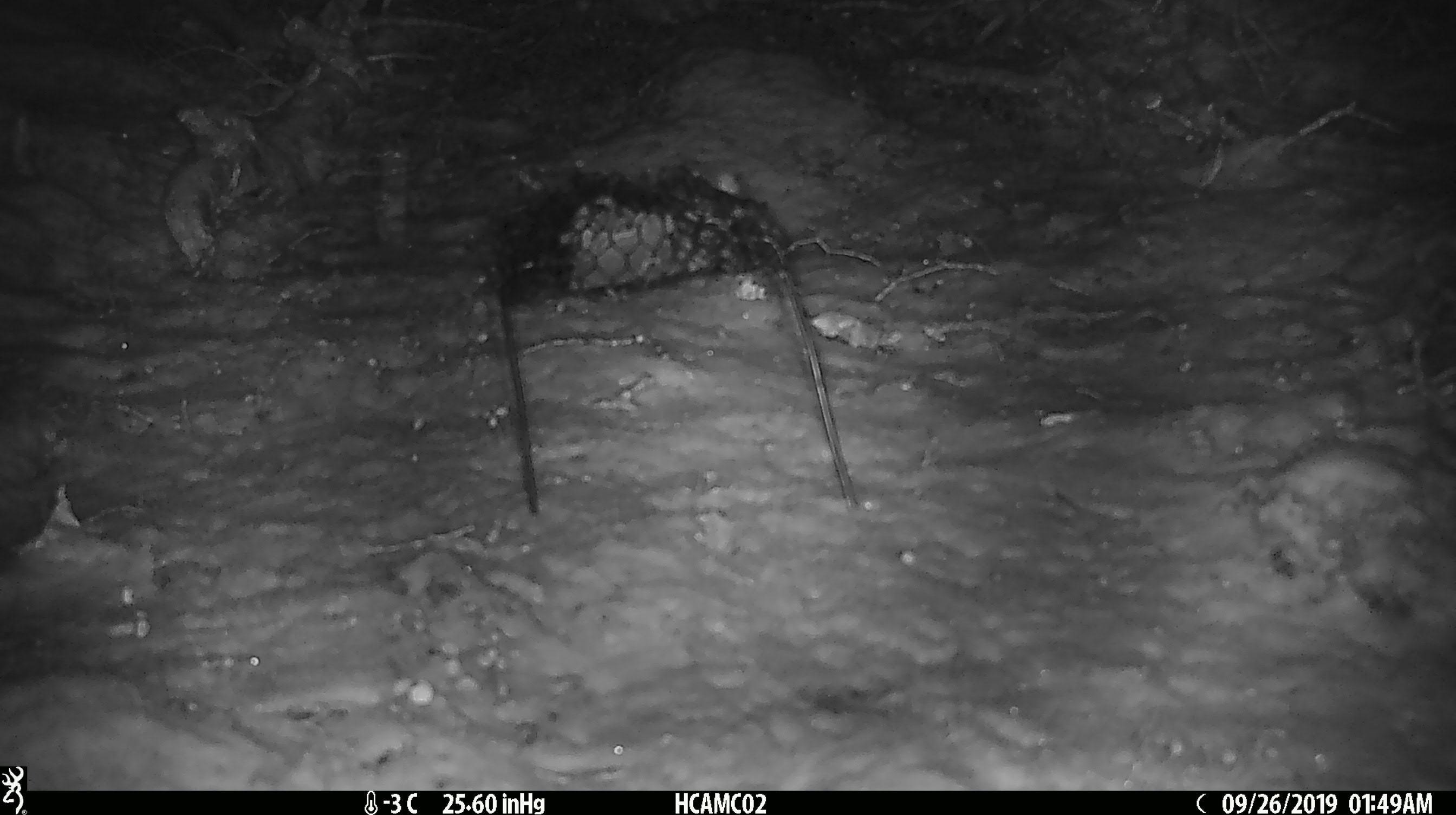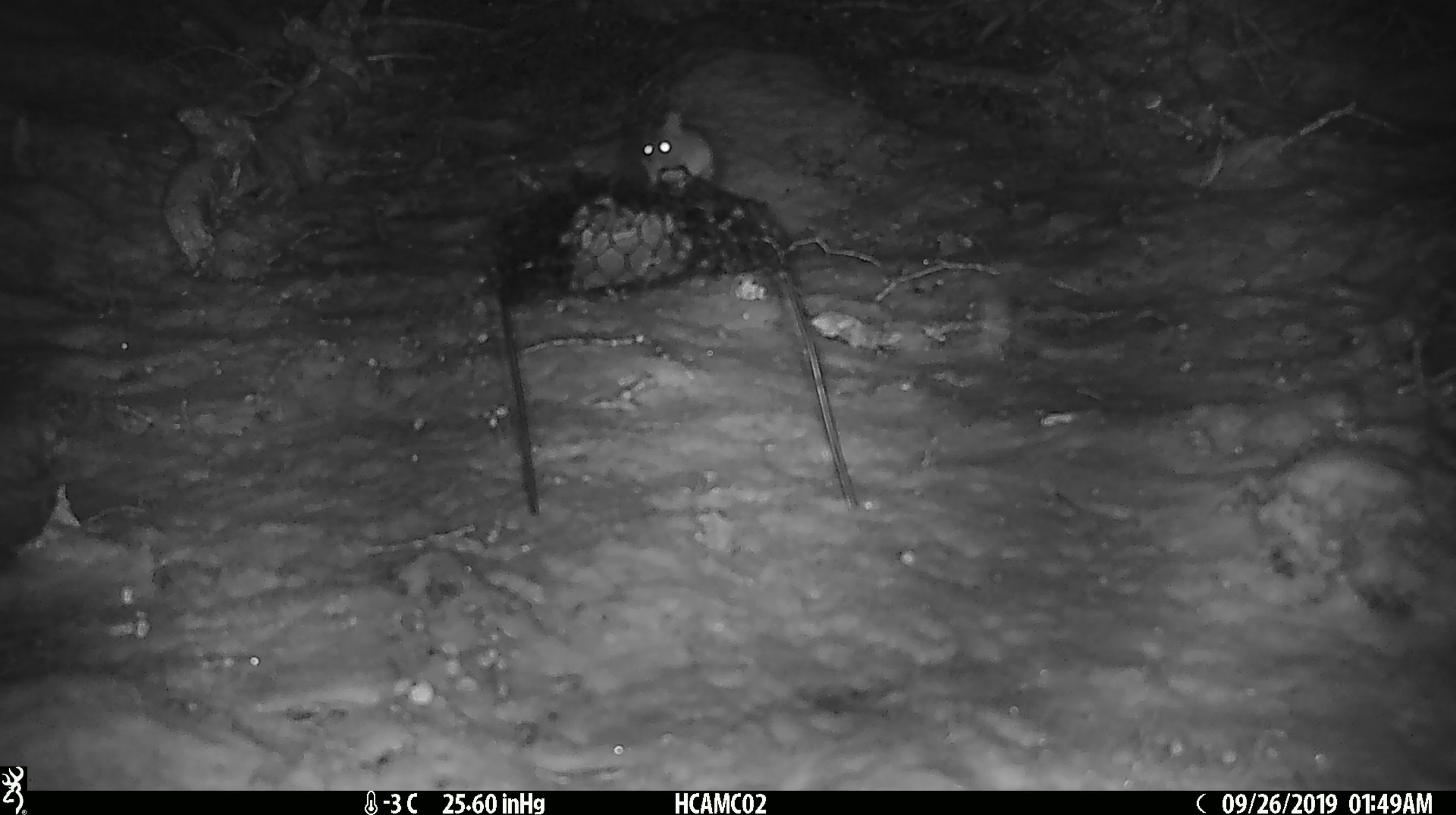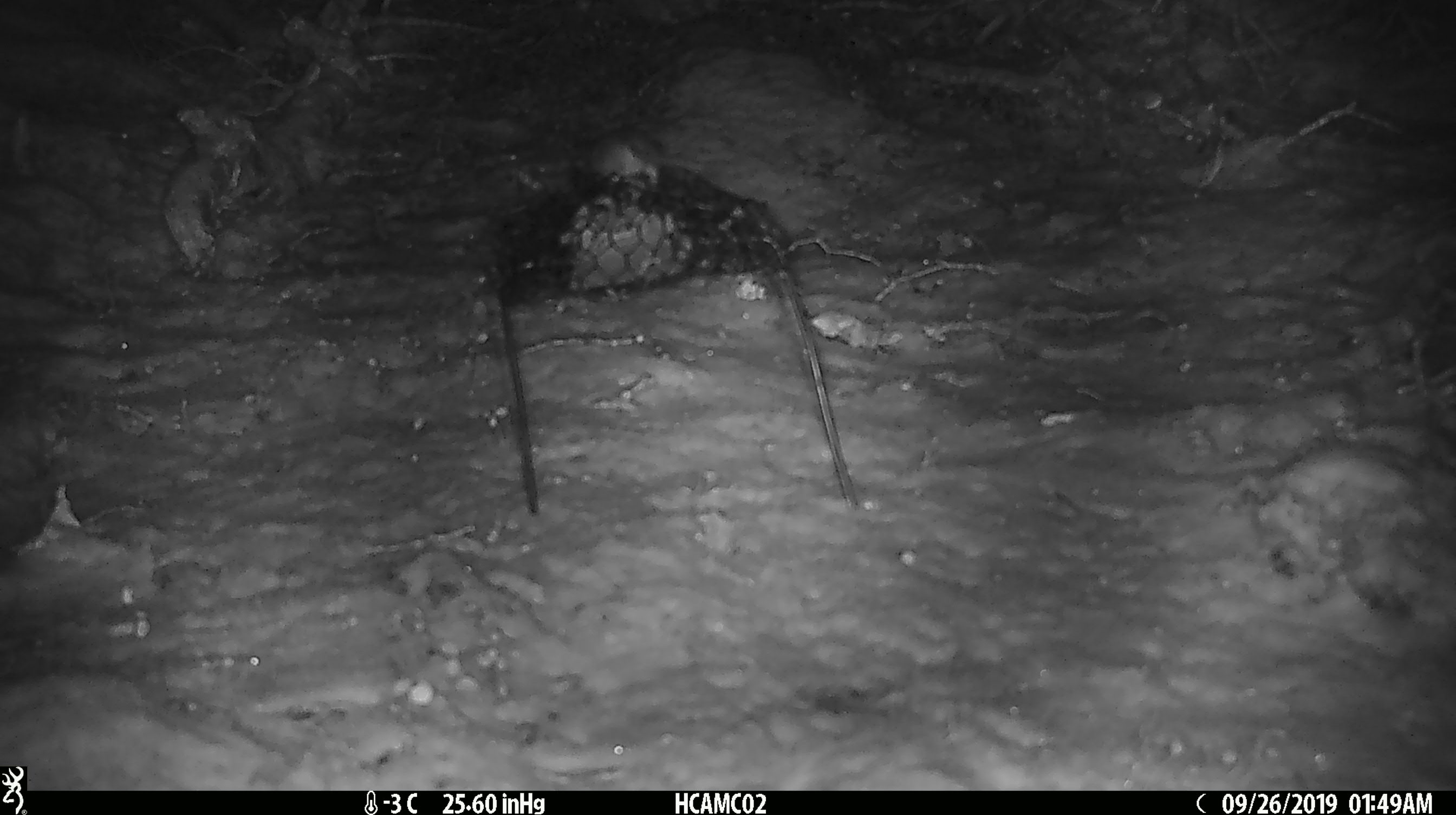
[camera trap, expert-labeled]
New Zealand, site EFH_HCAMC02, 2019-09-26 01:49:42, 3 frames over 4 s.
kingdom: Animalia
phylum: Chordata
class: Mammalia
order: Rodentia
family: Muridae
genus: Mus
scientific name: Mus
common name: mouse